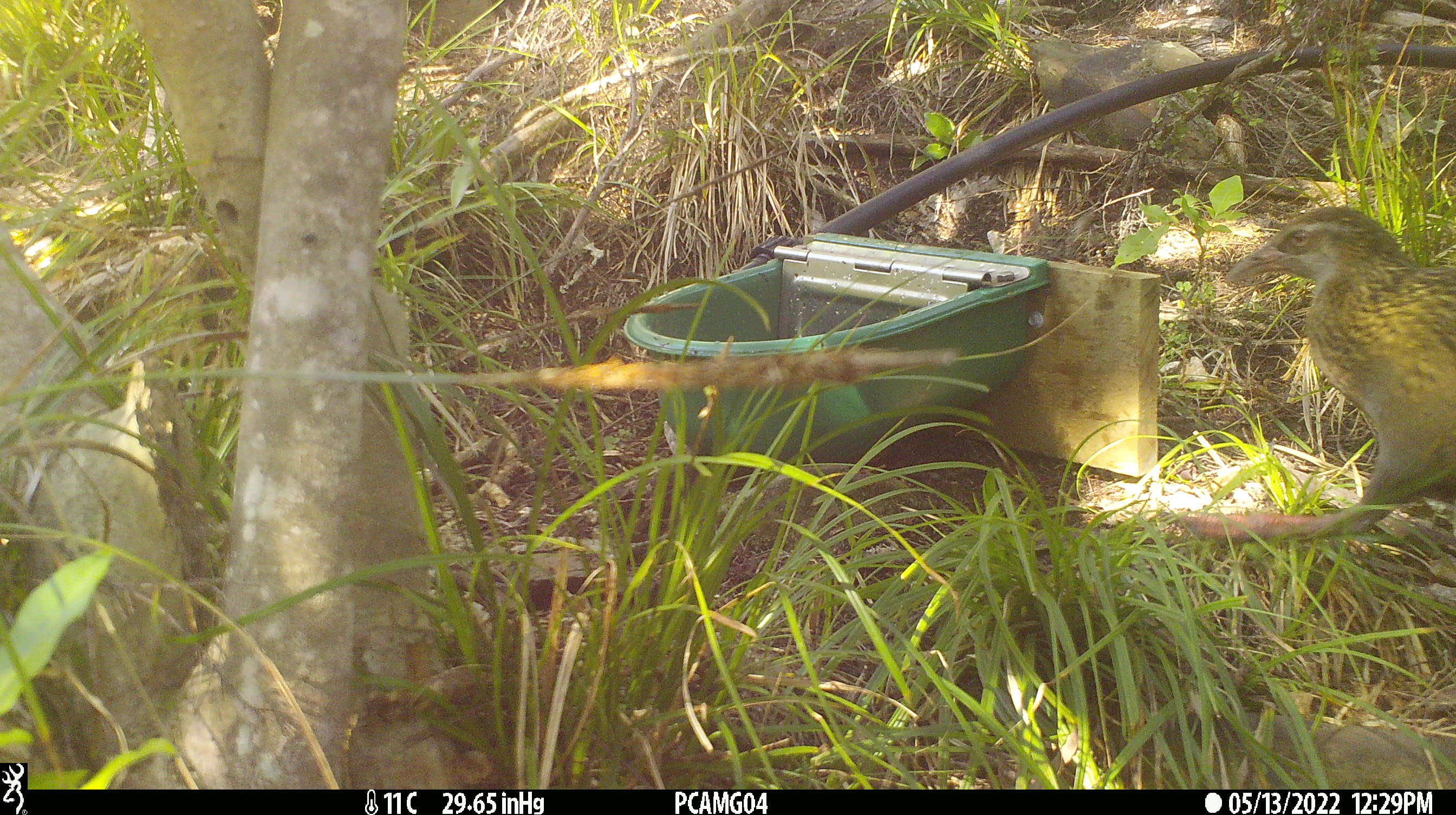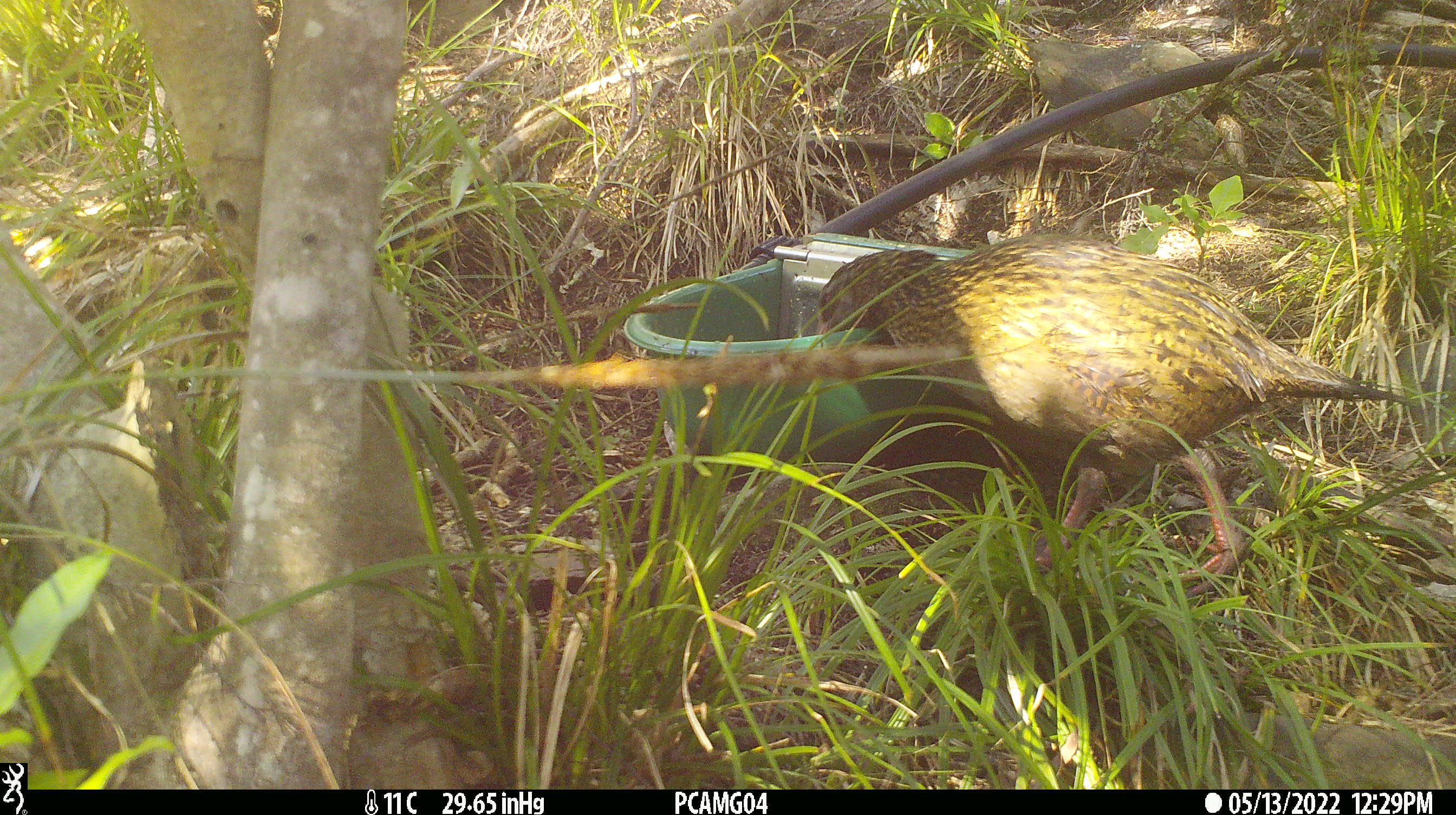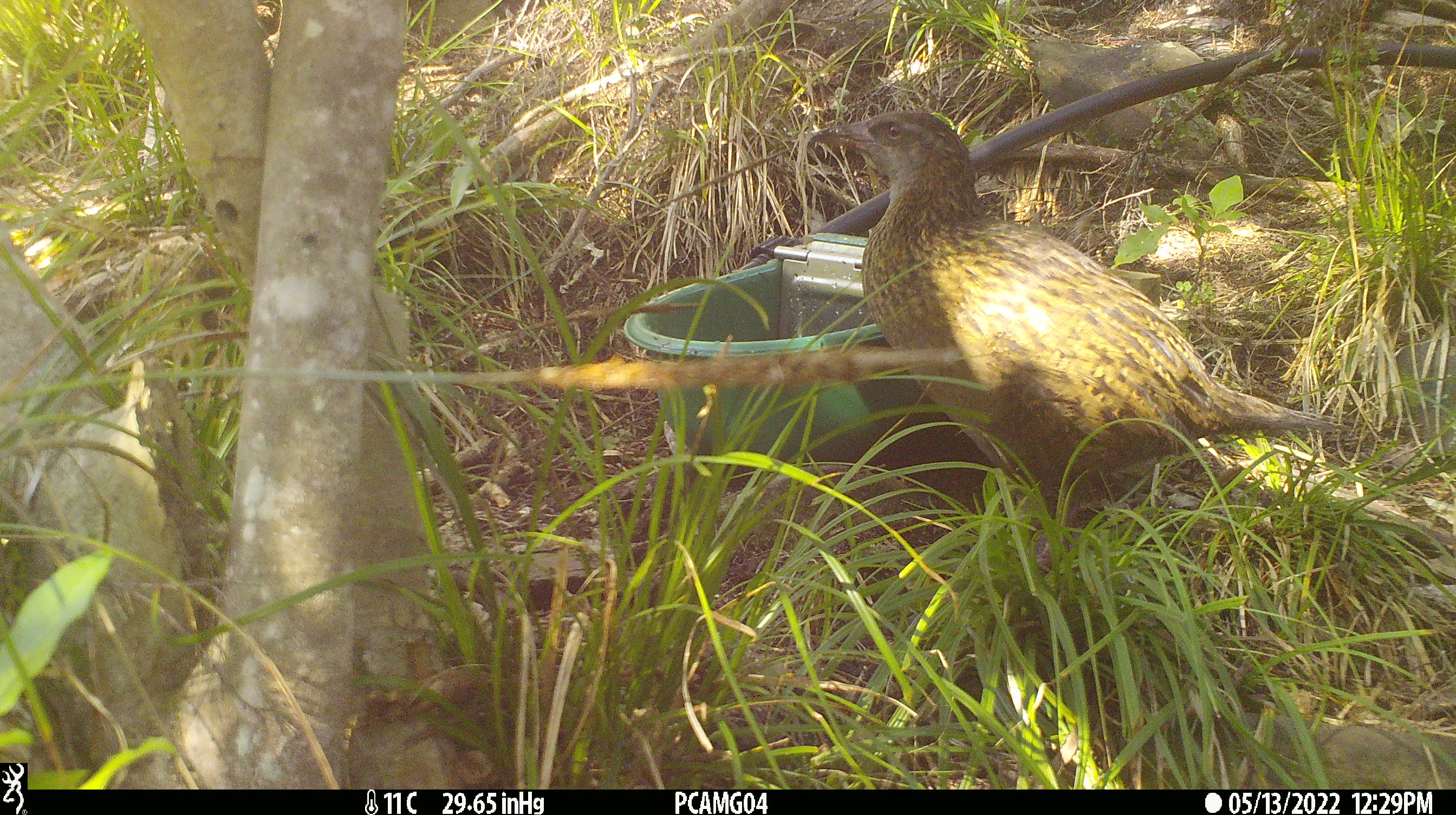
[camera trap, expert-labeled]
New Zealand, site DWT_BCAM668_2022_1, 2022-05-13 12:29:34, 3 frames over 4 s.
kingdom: Animalia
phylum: Chordata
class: Aves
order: Gruiformes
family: Rallidae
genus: Gallirallus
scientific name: Gallirallus australis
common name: weka